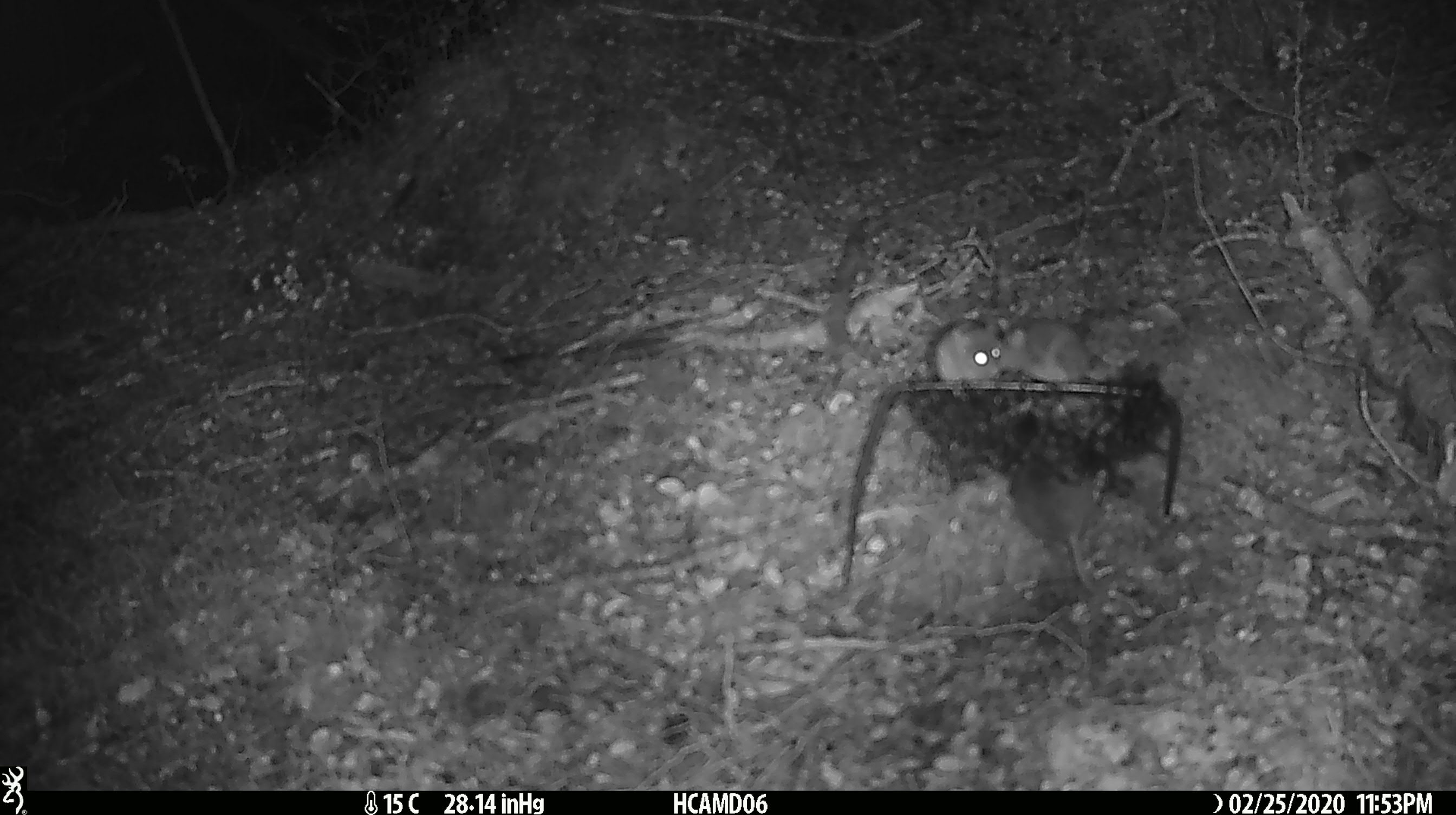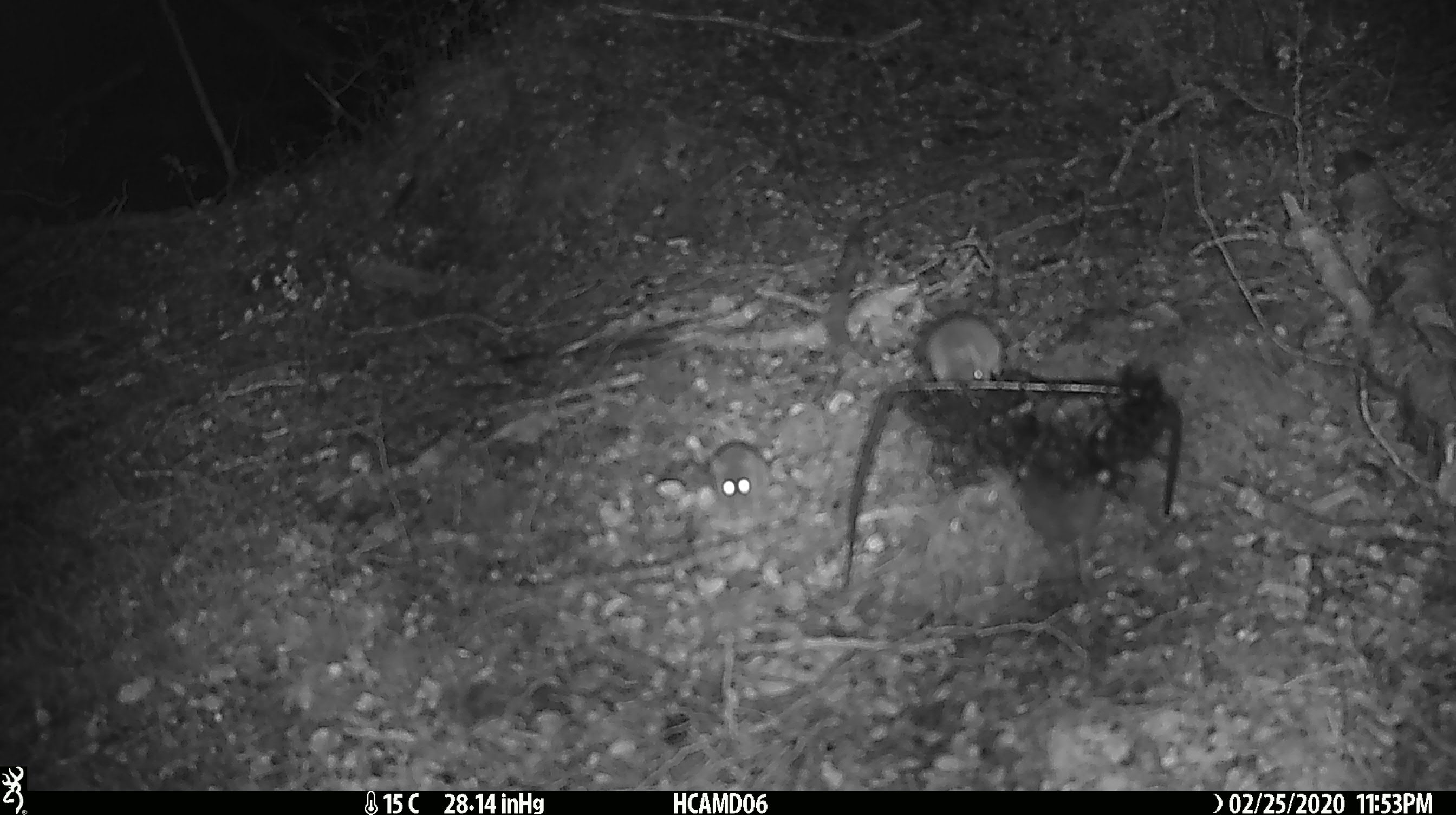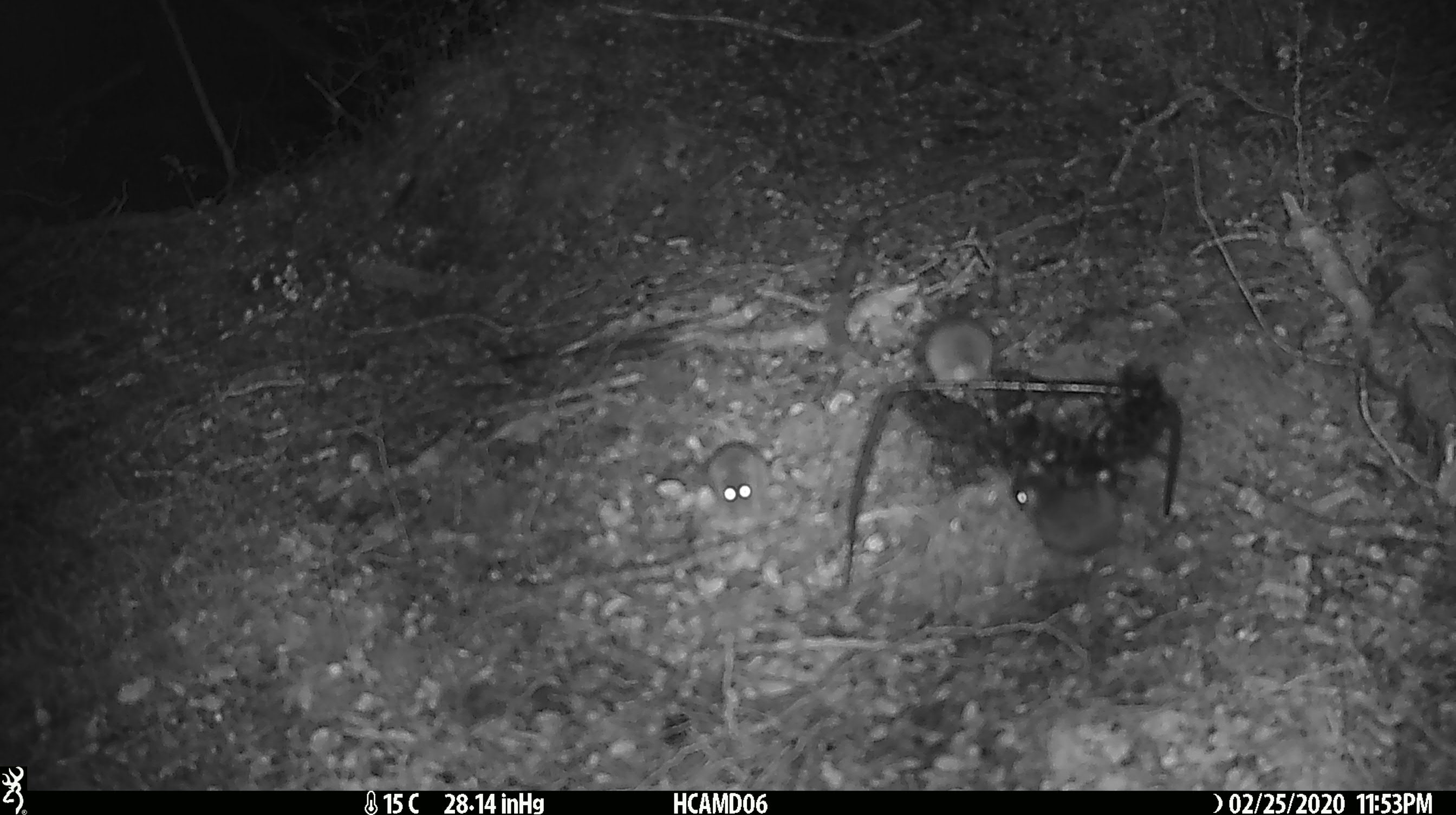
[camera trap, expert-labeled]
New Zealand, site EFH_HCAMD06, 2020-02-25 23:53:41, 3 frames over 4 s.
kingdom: Animalia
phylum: Chordata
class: Mammalia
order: Rodentia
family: Muridae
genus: Mus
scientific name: Mus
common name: mouse